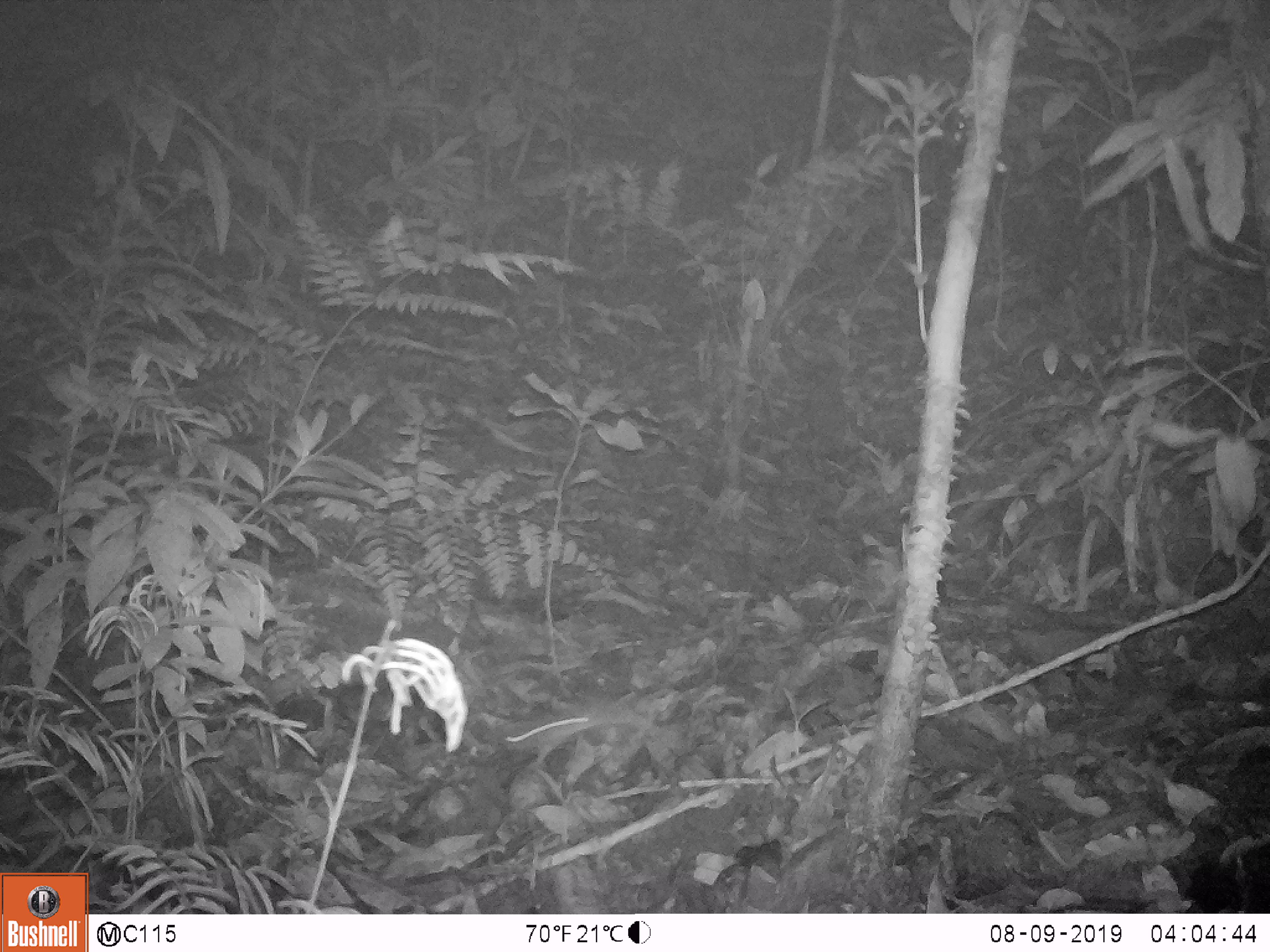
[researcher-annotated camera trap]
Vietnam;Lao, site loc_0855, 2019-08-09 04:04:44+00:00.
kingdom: Animalia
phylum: Chordata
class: Mammalia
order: Rodentia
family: Muridae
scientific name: Muridae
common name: old-world mice and rats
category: unidentified murid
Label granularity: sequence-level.